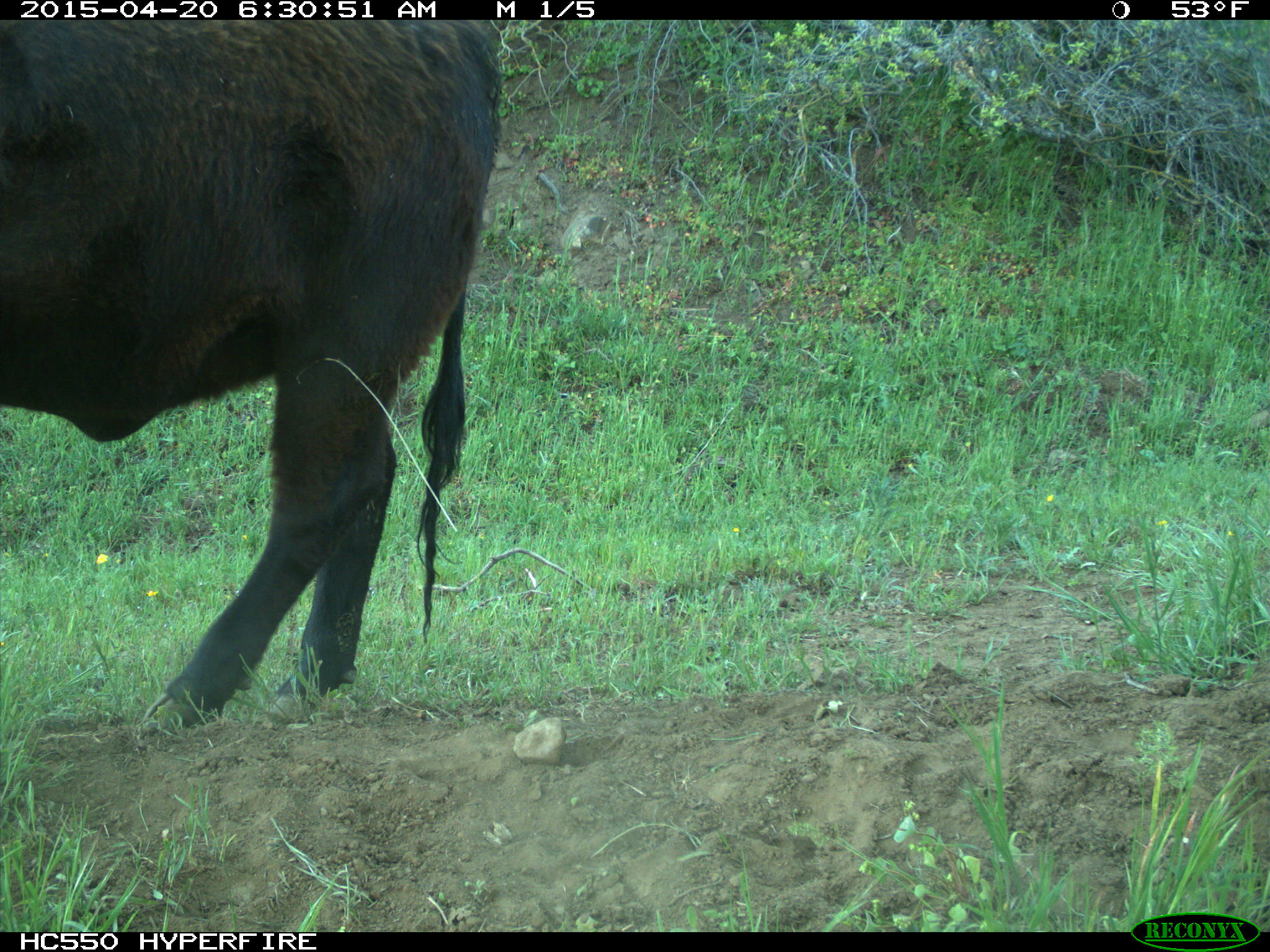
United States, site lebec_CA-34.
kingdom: Animalia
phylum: Chordata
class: Mammalia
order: Artiodactyla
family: Bovidae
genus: Bos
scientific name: Bos taurus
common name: domestic cow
Bos taurus (domestic cow).